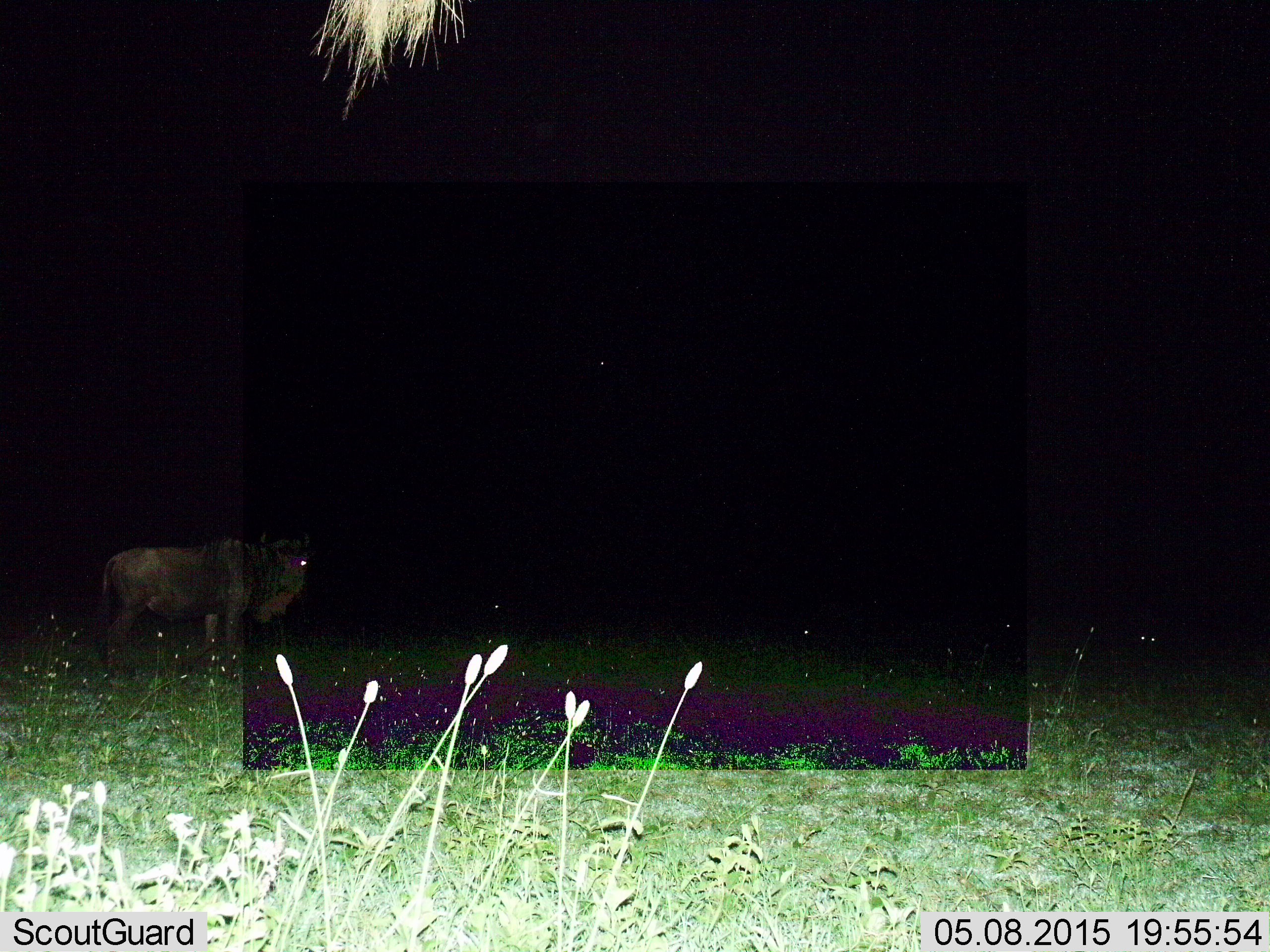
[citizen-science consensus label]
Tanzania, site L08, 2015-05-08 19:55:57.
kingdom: Animalia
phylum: Chordata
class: Mammalia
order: Artiodactyla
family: Bovidae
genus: Connochaetes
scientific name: Connochaetes taurinus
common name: blue wildebeest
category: wildebeest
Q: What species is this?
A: Wildebeest (blue wildebeest) (Connochaetes taurinus).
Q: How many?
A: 2.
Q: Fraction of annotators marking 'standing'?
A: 80%.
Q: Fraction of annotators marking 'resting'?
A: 0%.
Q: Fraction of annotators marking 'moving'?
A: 20%.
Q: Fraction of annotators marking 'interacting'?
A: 0%.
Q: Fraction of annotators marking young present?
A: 0%.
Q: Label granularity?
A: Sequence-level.